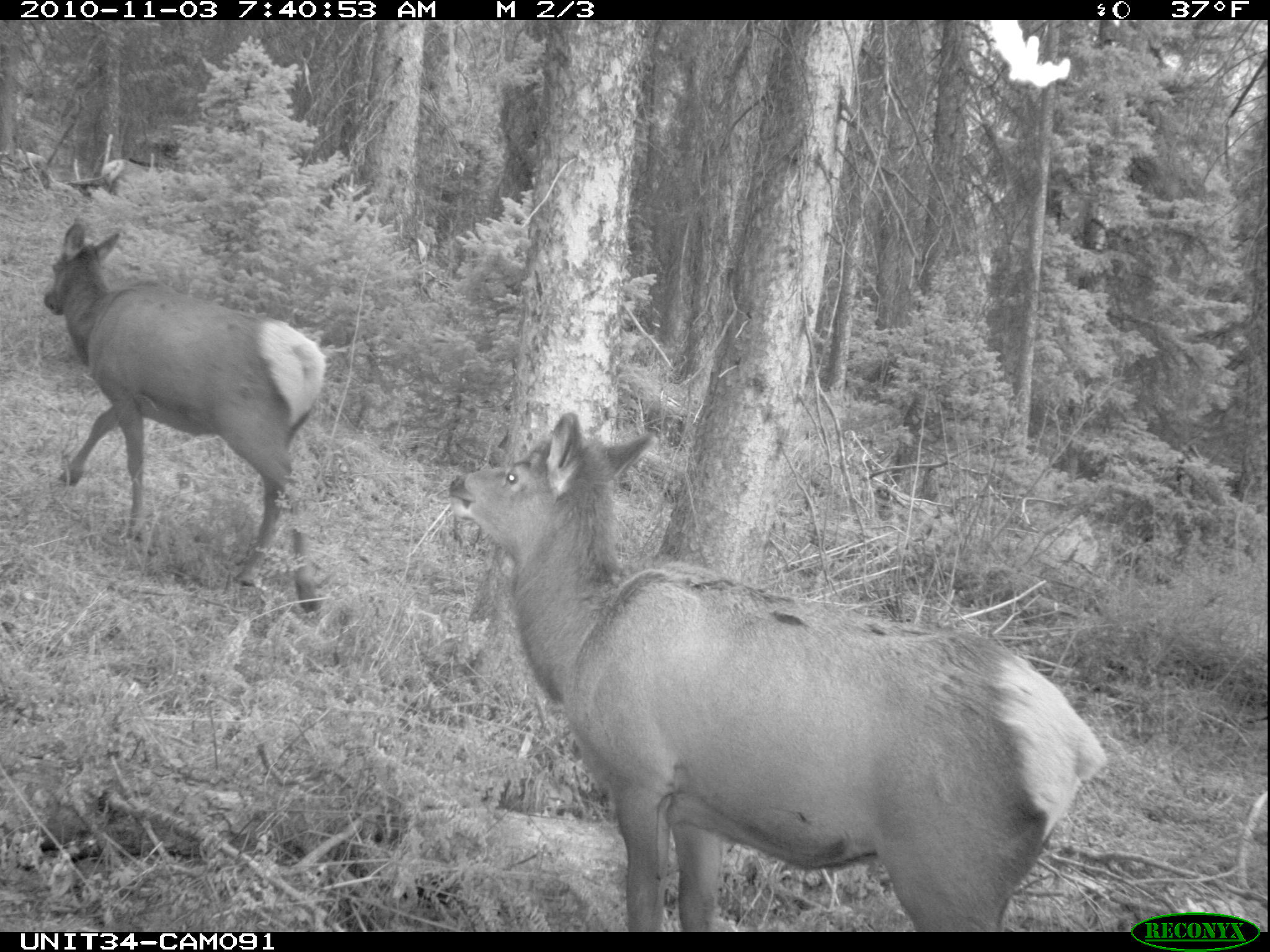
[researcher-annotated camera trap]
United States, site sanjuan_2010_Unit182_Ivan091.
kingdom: Animalia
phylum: Chordata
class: Mammalia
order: Artiodactyla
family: Cervidae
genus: Cervus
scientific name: Cervus elaphus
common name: red deer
Cervus elaphus (red deer).